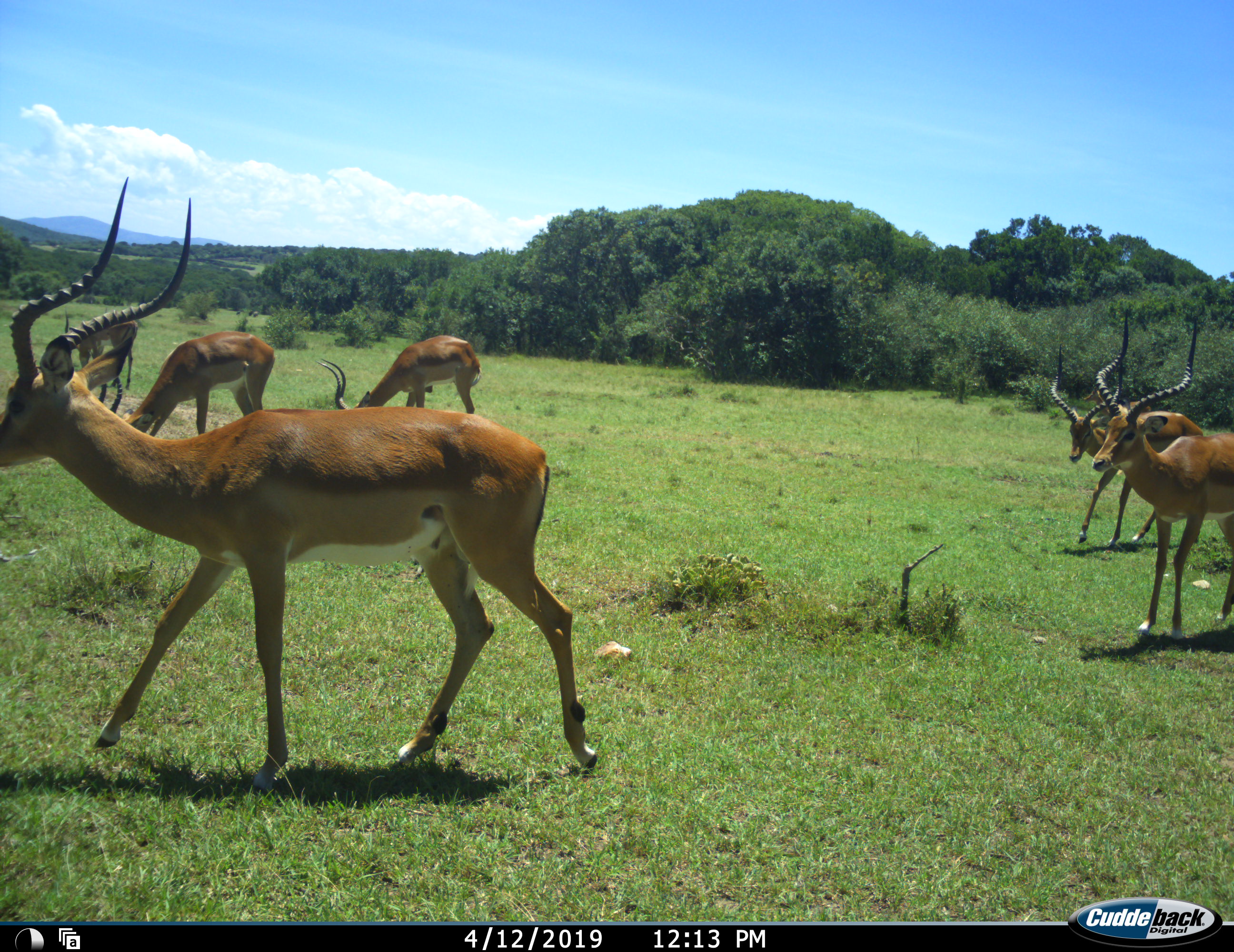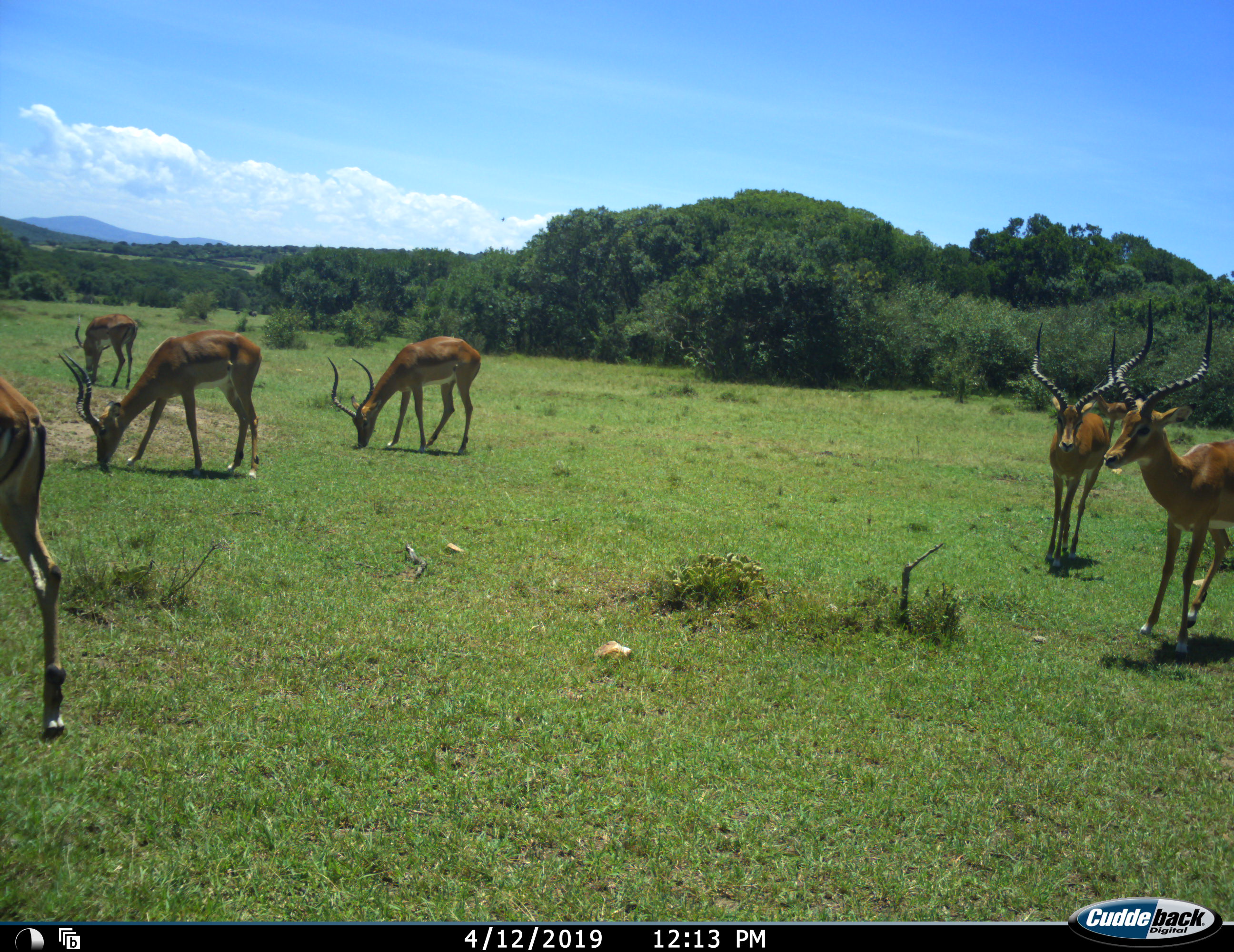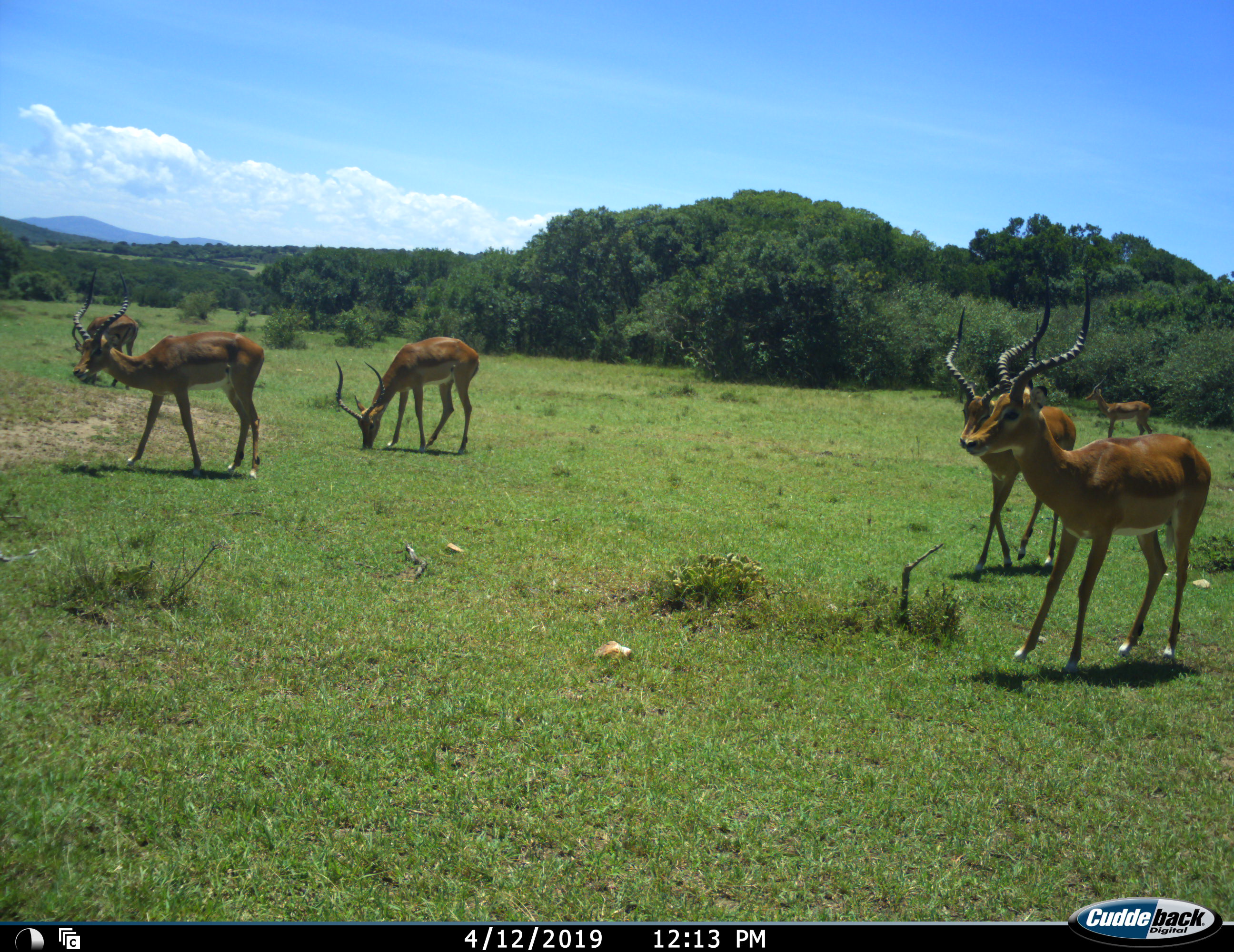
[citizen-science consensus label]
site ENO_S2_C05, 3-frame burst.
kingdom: Animalia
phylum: Chordata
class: Mammalia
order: Artiodactyla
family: Bovidae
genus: Aepyceros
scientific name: Aepyceros melampus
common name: impala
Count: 7.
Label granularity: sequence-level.